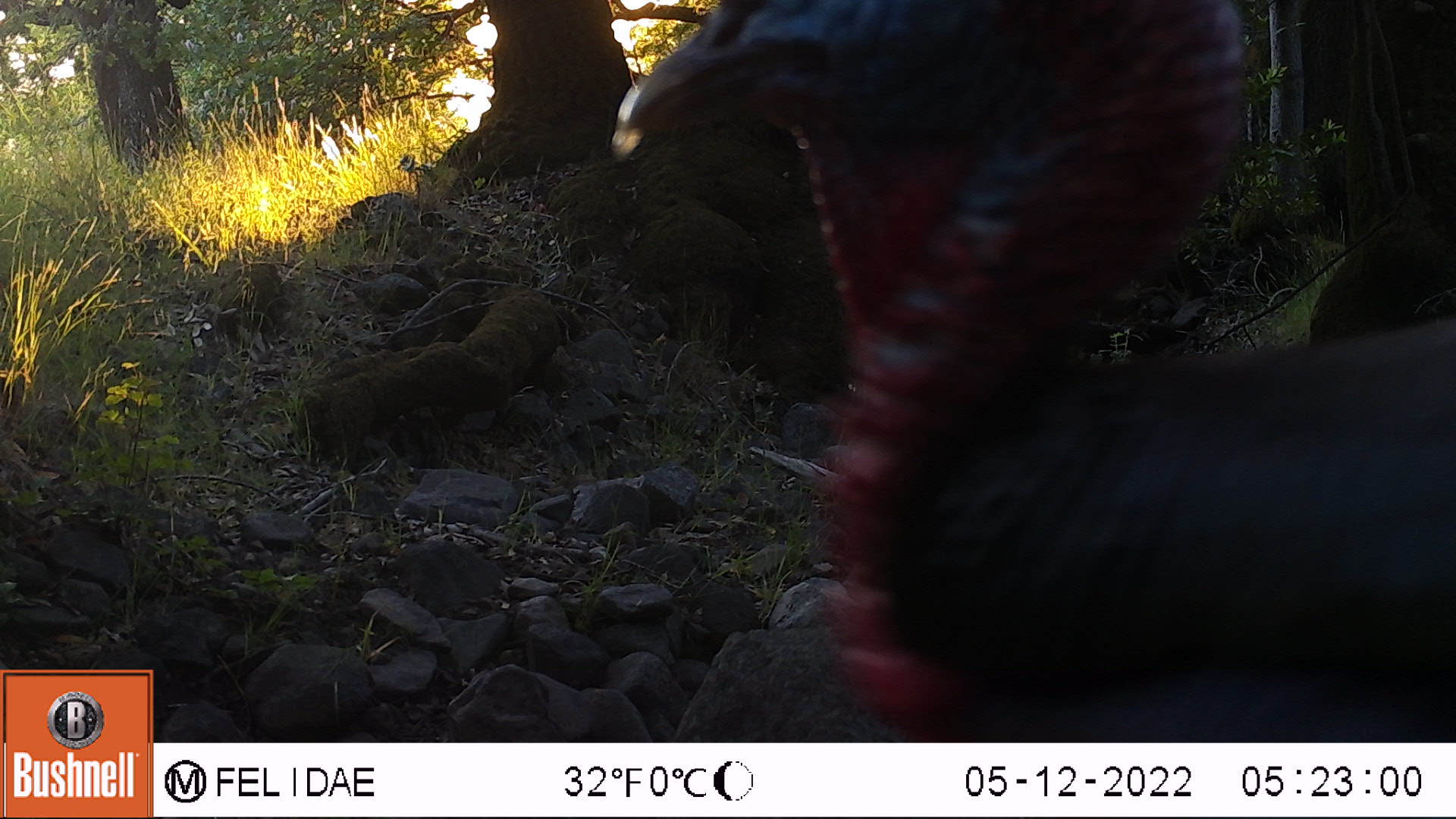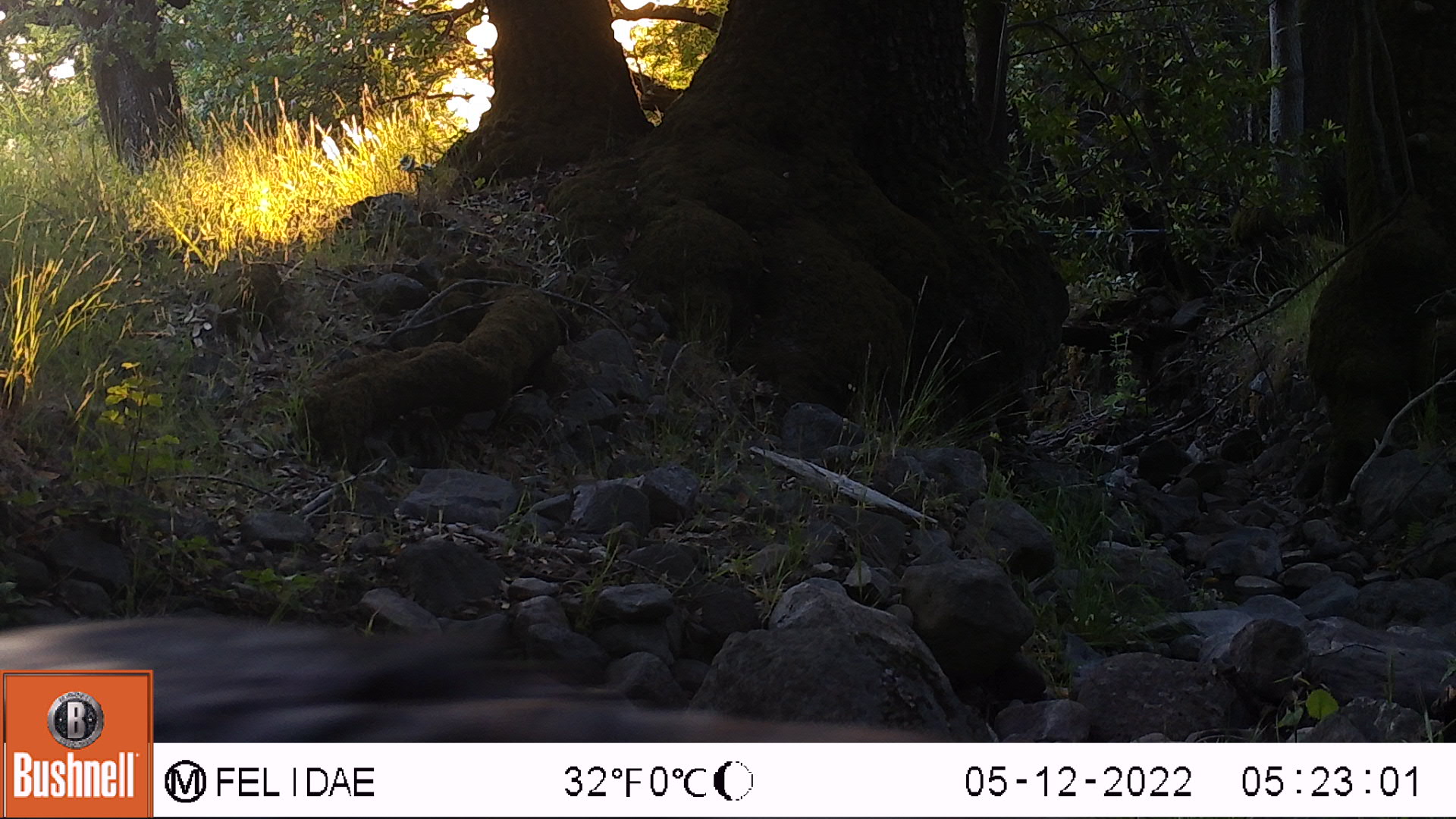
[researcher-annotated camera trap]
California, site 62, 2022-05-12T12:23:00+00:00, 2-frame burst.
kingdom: Animalia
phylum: Chordata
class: Aves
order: Galliformes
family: Phasianidae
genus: Meleagris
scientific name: Meleagris gallopavo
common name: turkey